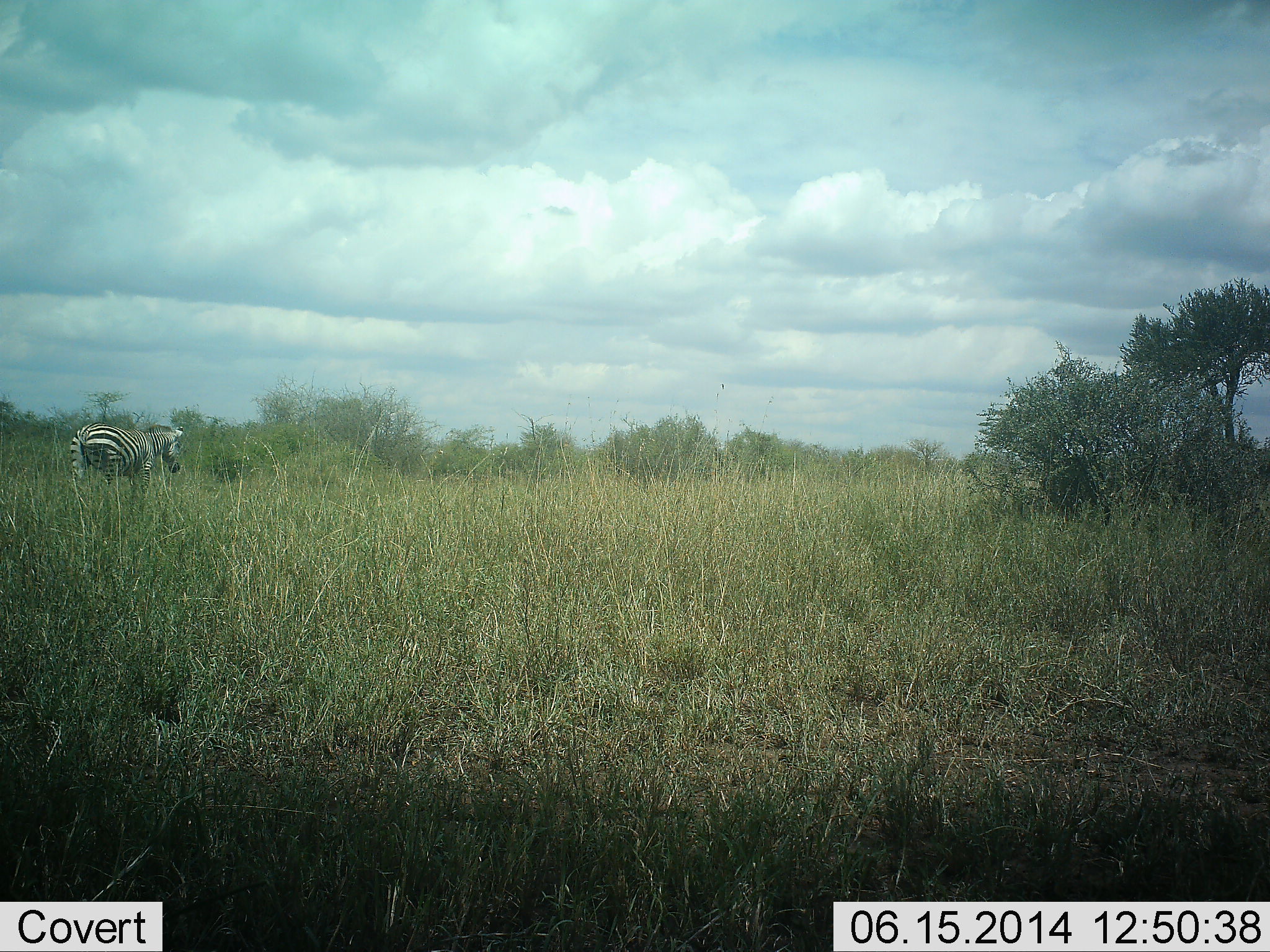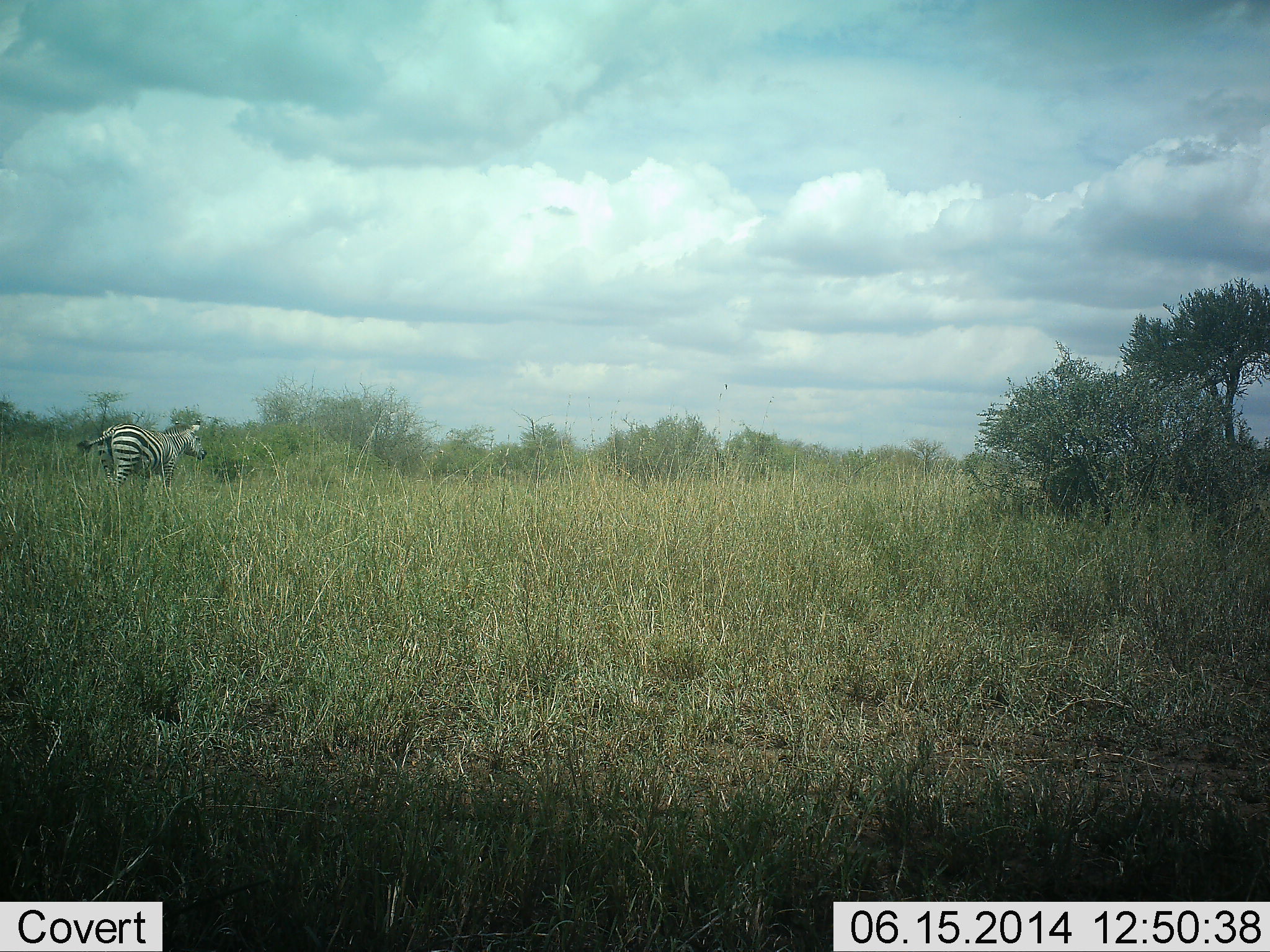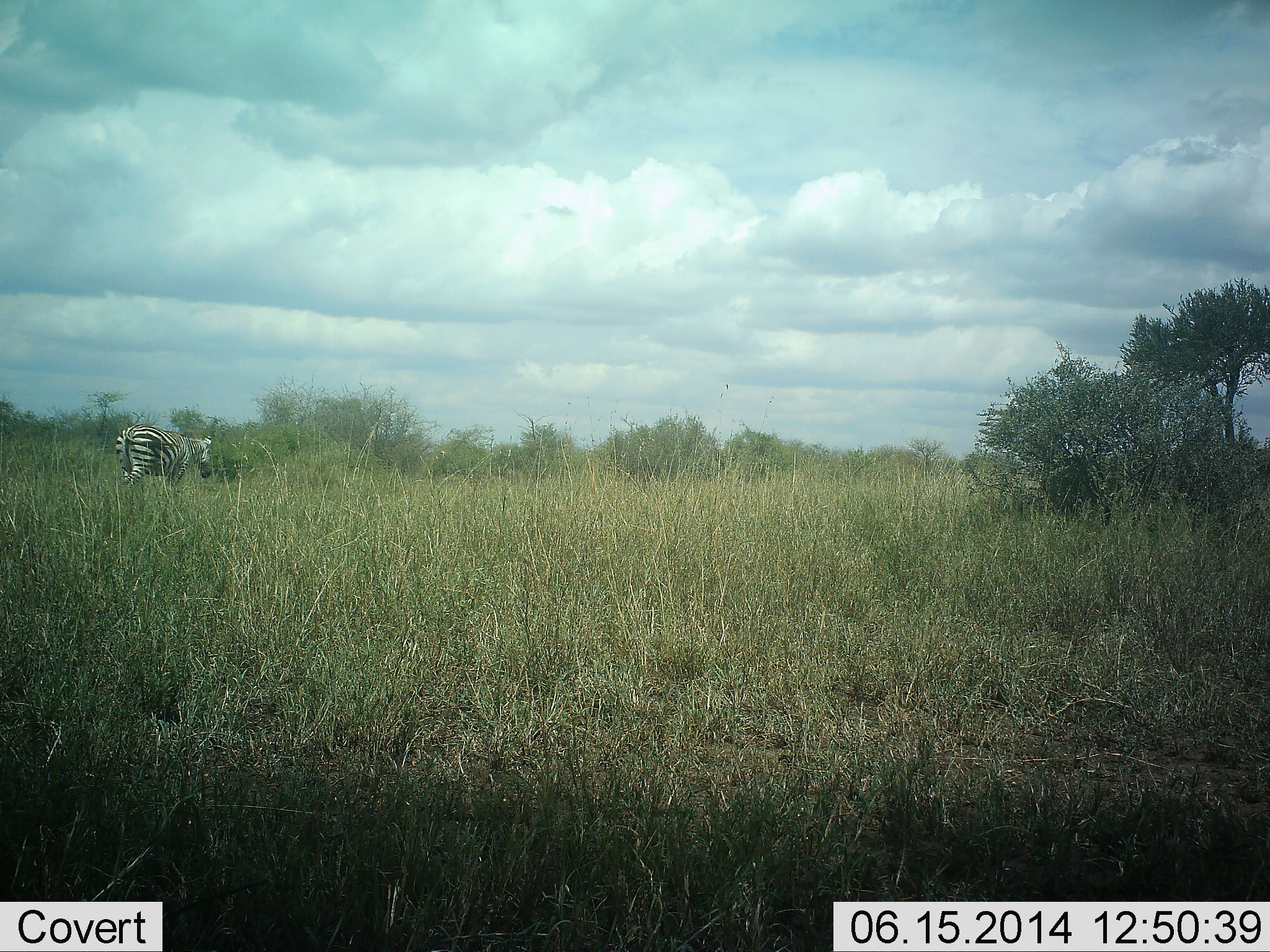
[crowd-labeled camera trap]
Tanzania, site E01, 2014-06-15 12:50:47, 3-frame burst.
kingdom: Animalia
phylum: Chordata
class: Mammalia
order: Perissodactyla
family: Equidae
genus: Equus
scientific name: Equus quagga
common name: plains zebra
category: zebra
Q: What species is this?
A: Zebra (plains zebra) (Equus quagga).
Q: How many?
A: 1.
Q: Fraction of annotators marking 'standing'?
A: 20%.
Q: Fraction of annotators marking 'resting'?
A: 0%.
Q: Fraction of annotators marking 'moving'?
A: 80%.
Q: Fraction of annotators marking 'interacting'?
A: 0%.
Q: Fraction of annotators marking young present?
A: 0%.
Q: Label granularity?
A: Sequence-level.